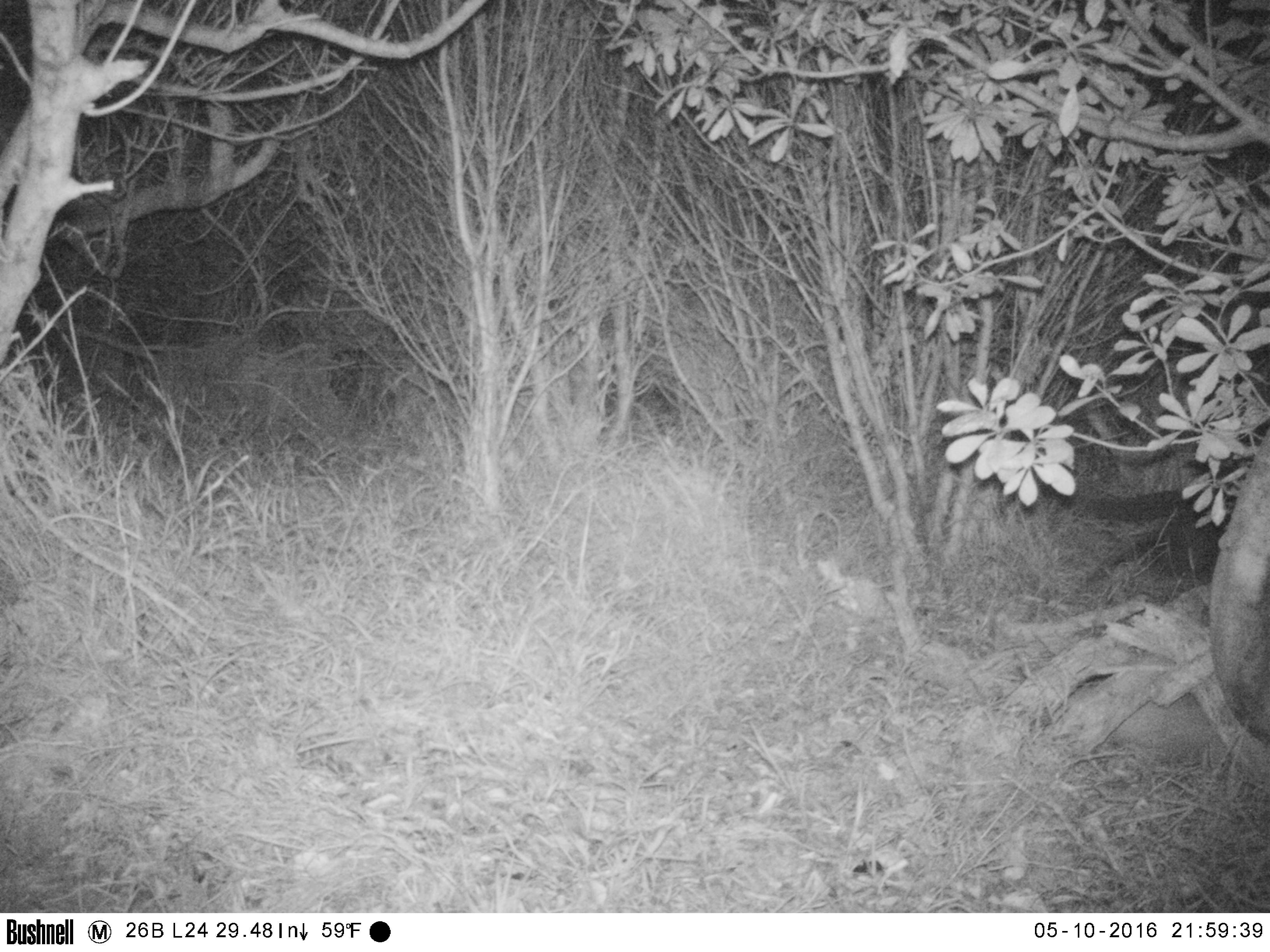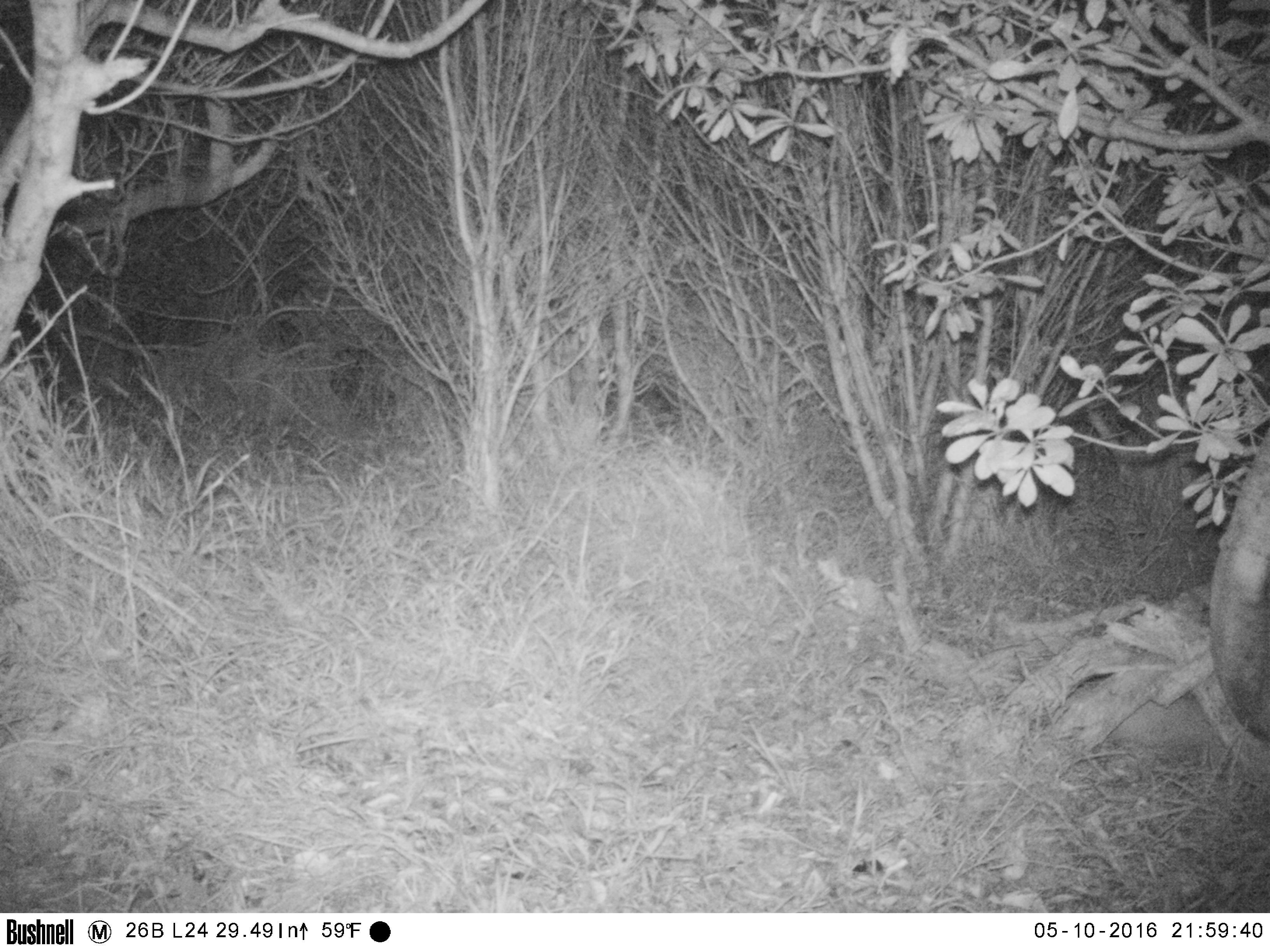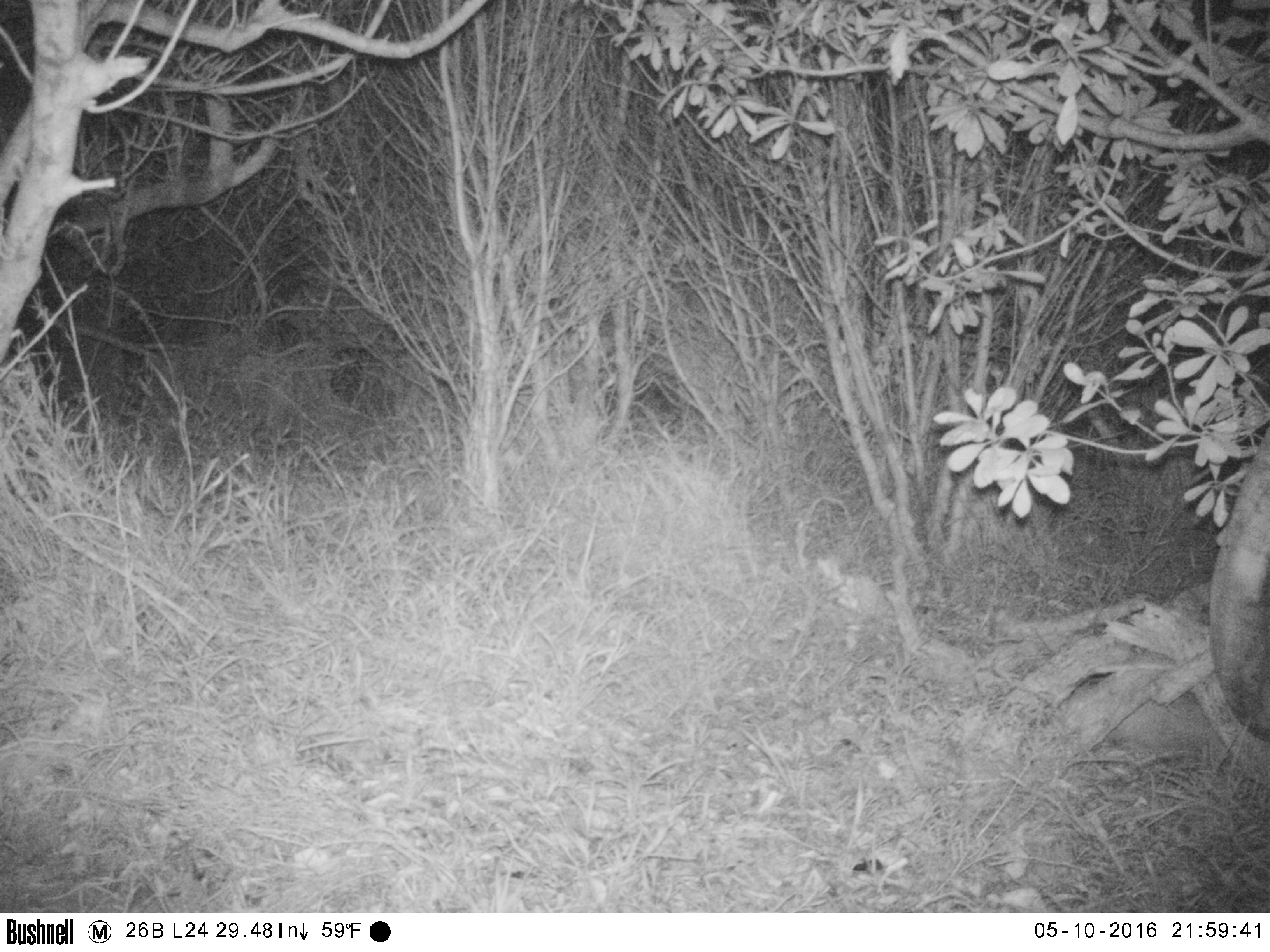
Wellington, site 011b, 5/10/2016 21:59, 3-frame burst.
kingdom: Animalia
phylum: Chordata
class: Mammalia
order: Carnivora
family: Felidae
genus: Felis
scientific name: Felis catus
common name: cat